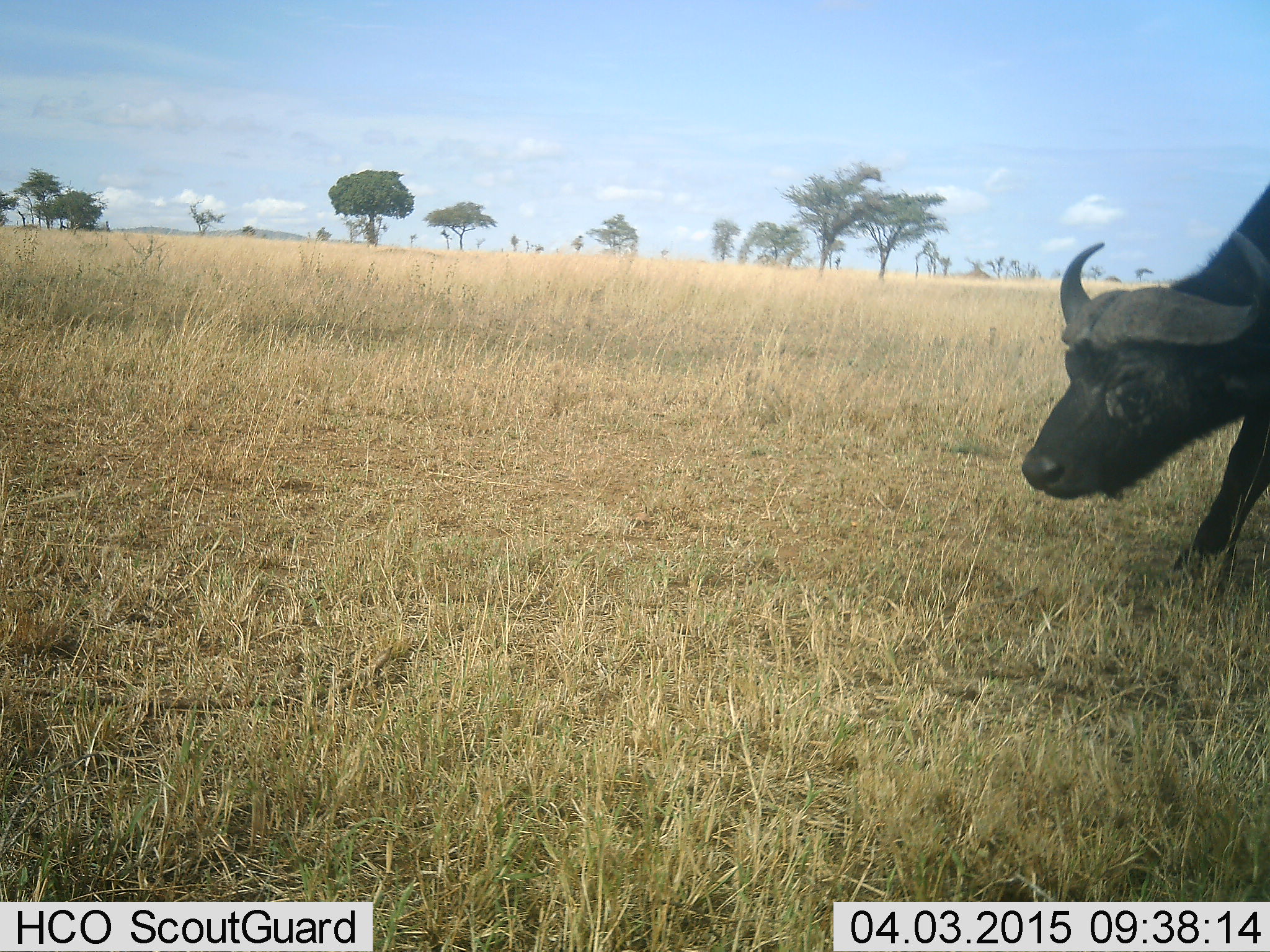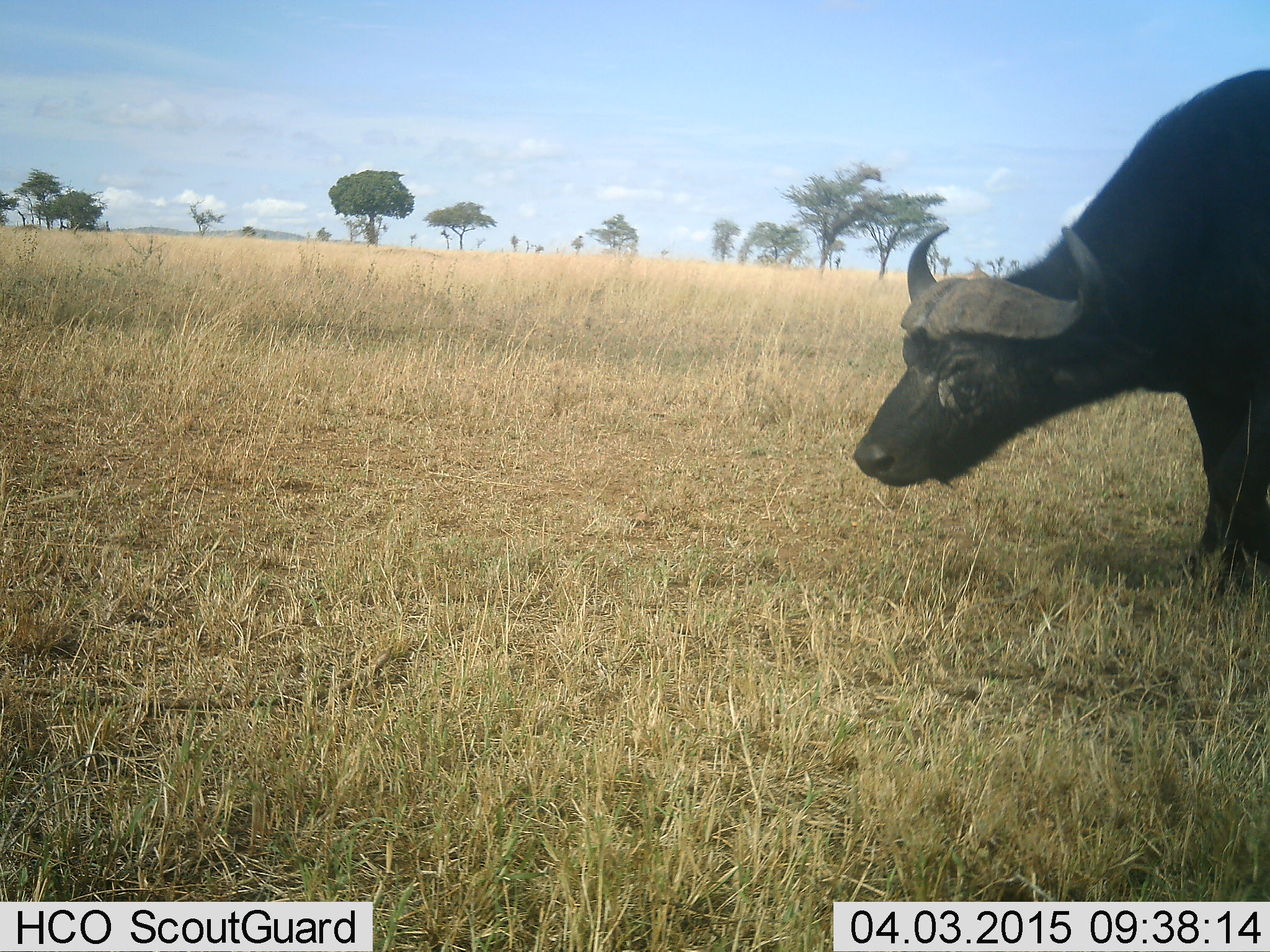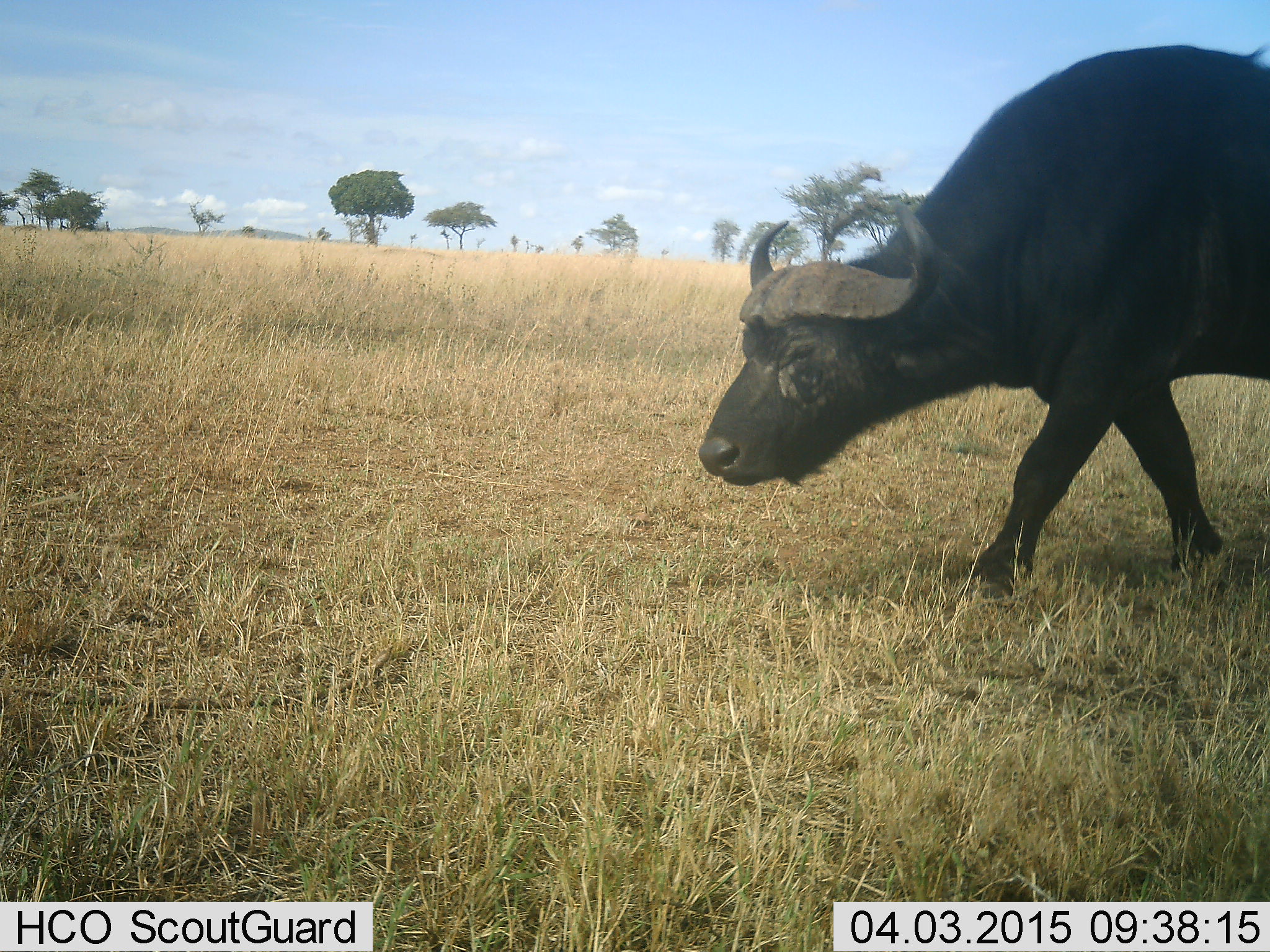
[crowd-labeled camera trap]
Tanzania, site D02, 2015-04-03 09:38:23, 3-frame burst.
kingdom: Animalia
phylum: Chordata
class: Mammalia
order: Artiodactyla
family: Bovidae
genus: Syncerus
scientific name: Syncerus caffer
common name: cape buffalo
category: buffalo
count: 1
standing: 11%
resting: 0%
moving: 78%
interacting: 0%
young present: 0%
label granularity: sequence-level